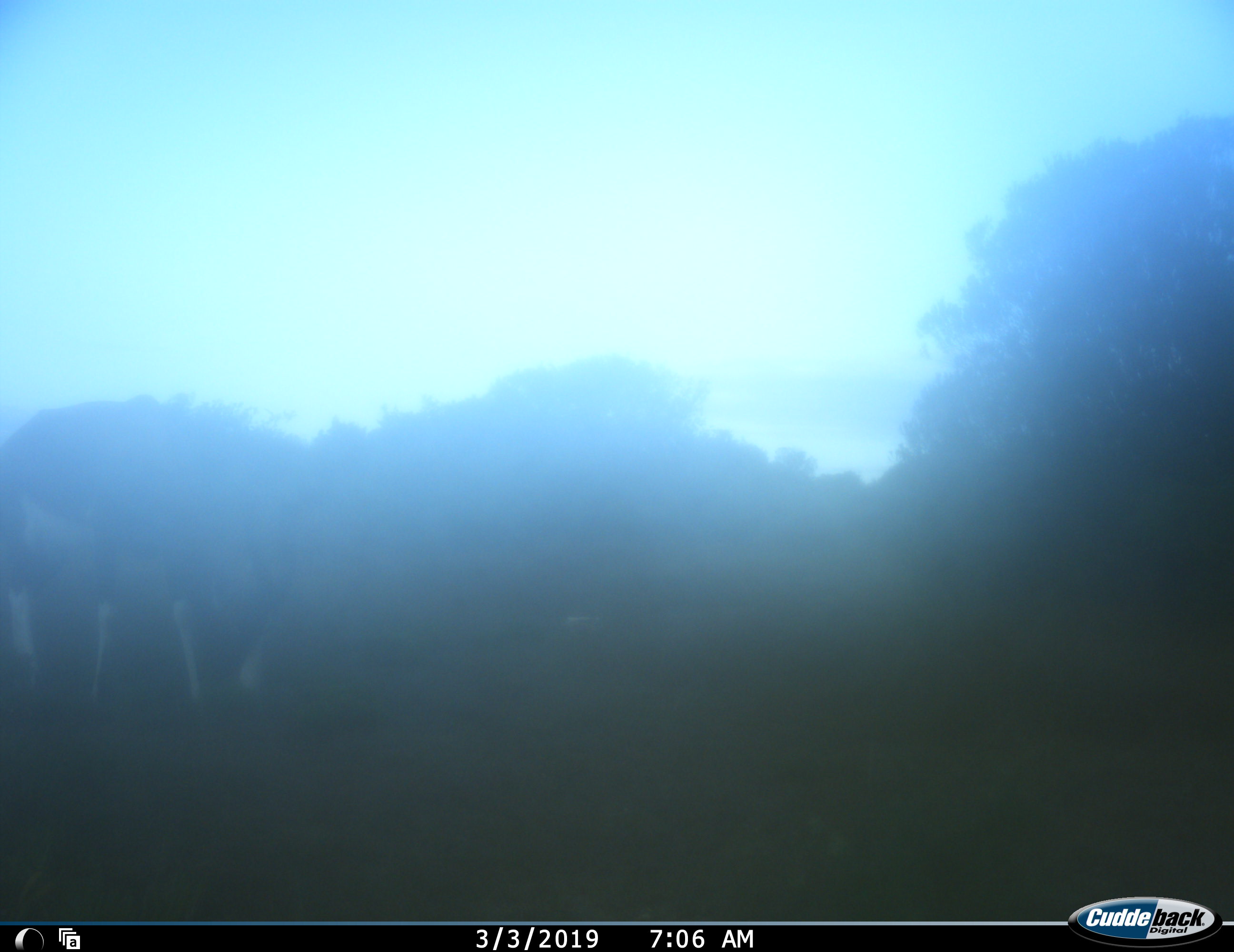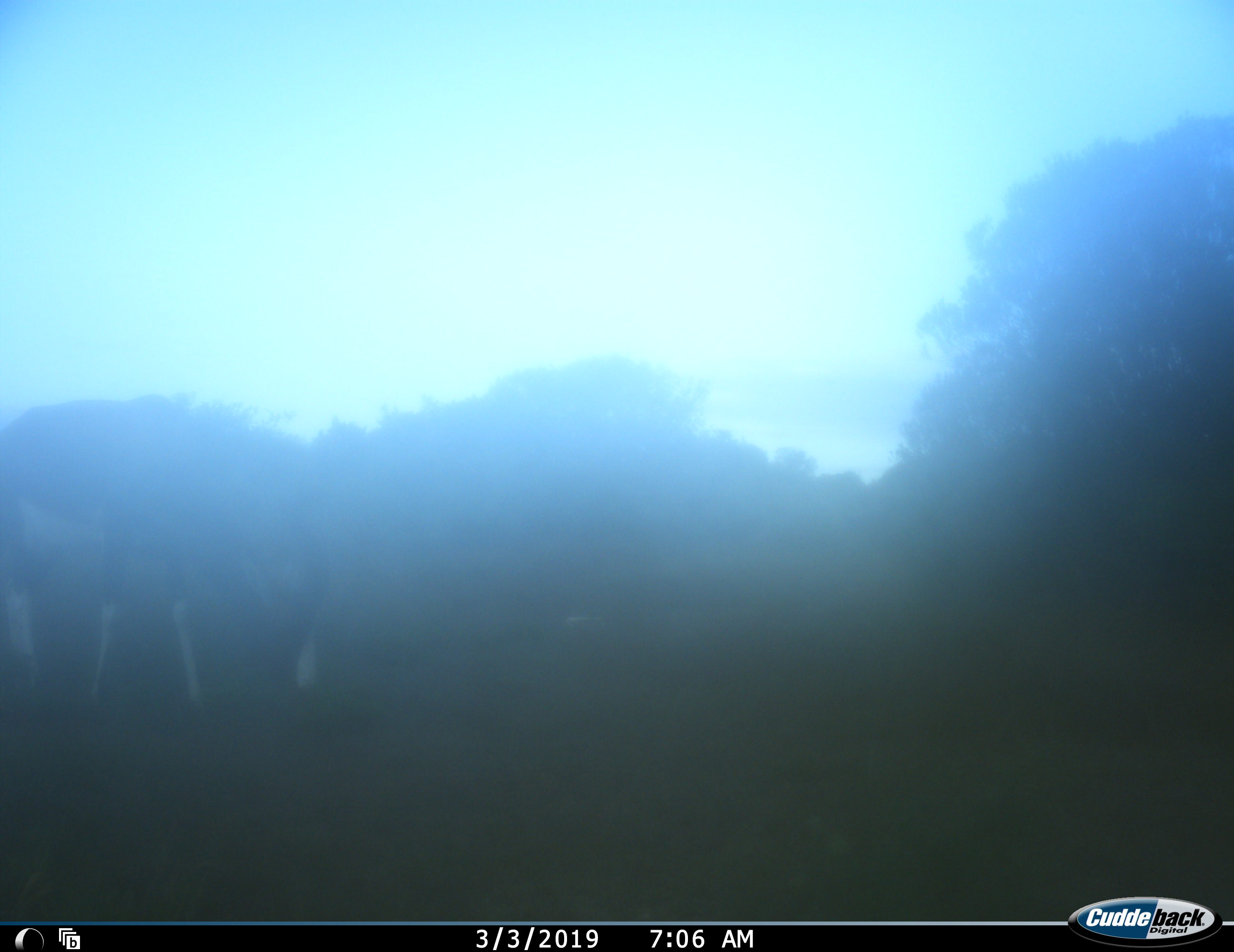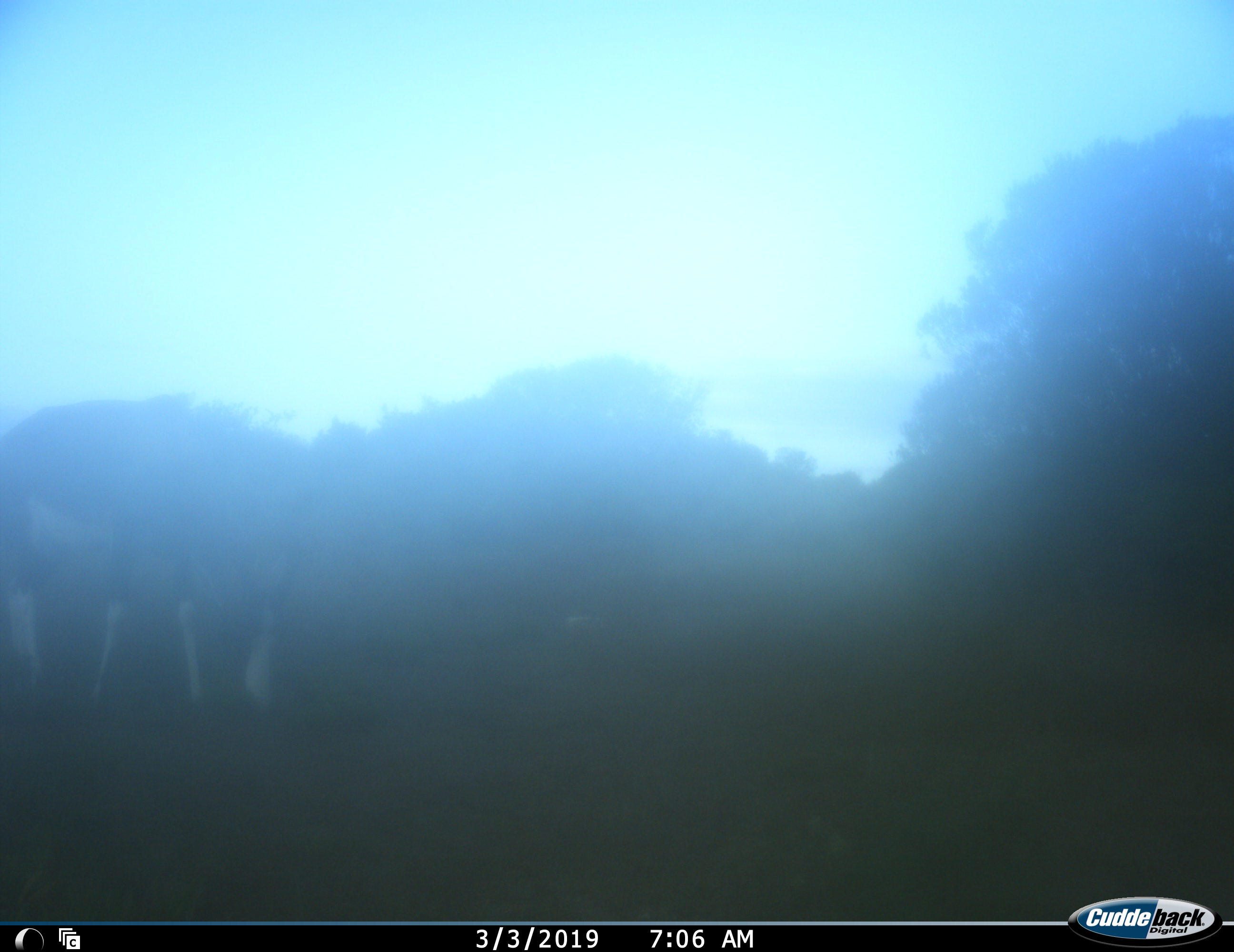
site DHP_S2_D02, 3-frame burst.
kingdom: Animalia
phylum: Chordata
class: Mammalia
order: Artiodactyla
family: Bovidae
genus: Damaliscus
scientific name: Damaliscus pygargus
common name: bontebok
Bontebok (Damaliscus pygargus), count 1. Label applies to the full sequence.